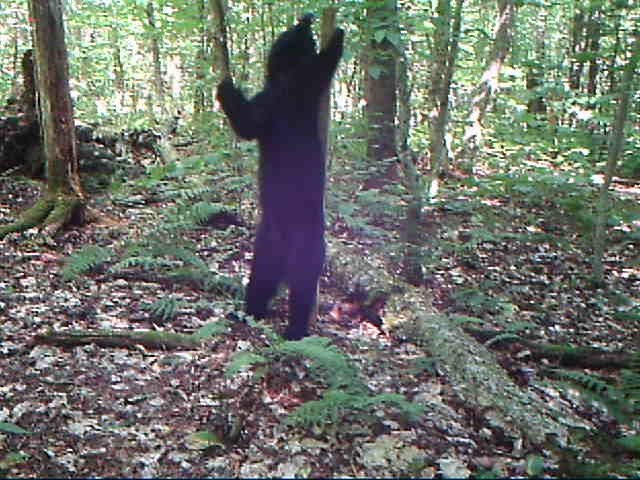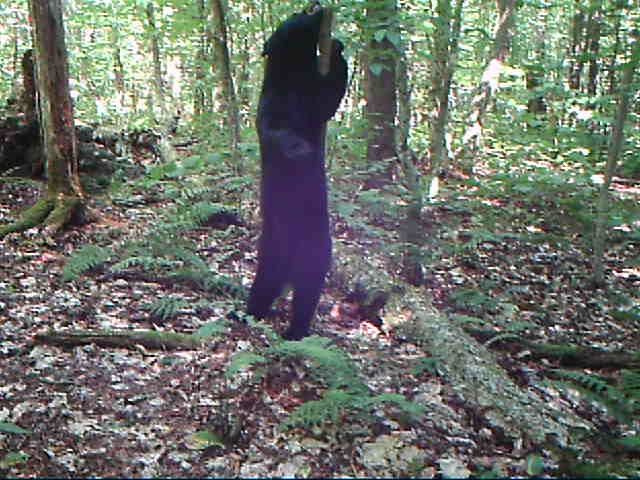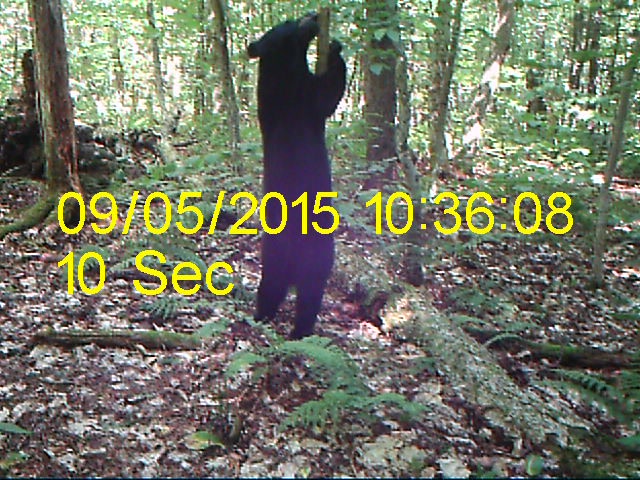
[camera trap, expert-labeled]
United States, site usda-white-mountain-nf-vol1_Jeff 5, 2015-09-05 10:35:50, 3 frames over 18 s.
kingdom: Animalia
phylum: Chordata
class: Mammalia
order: Carnivora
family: Ursidae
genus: Ursus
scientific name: Ursus americanus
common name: black bear